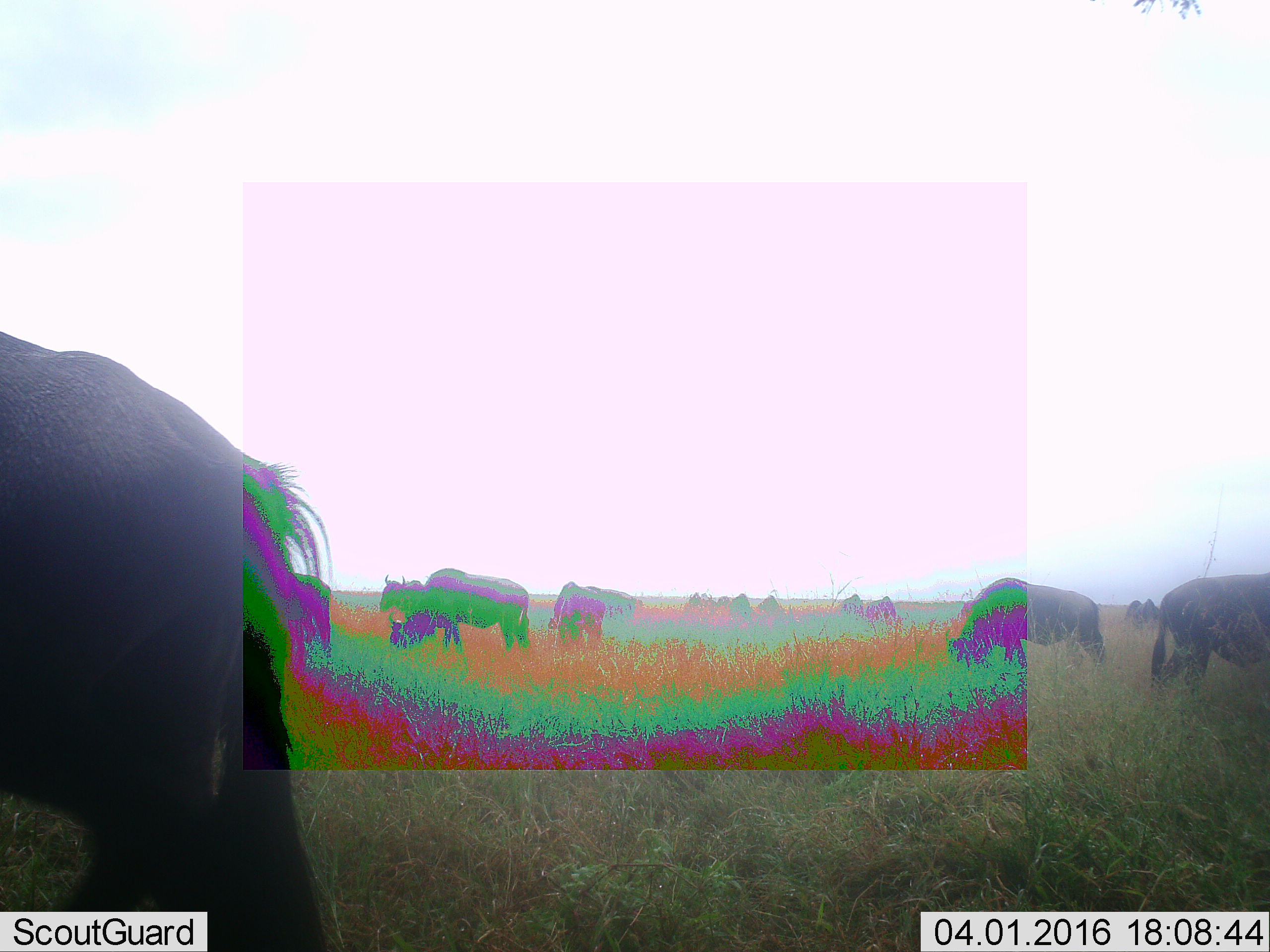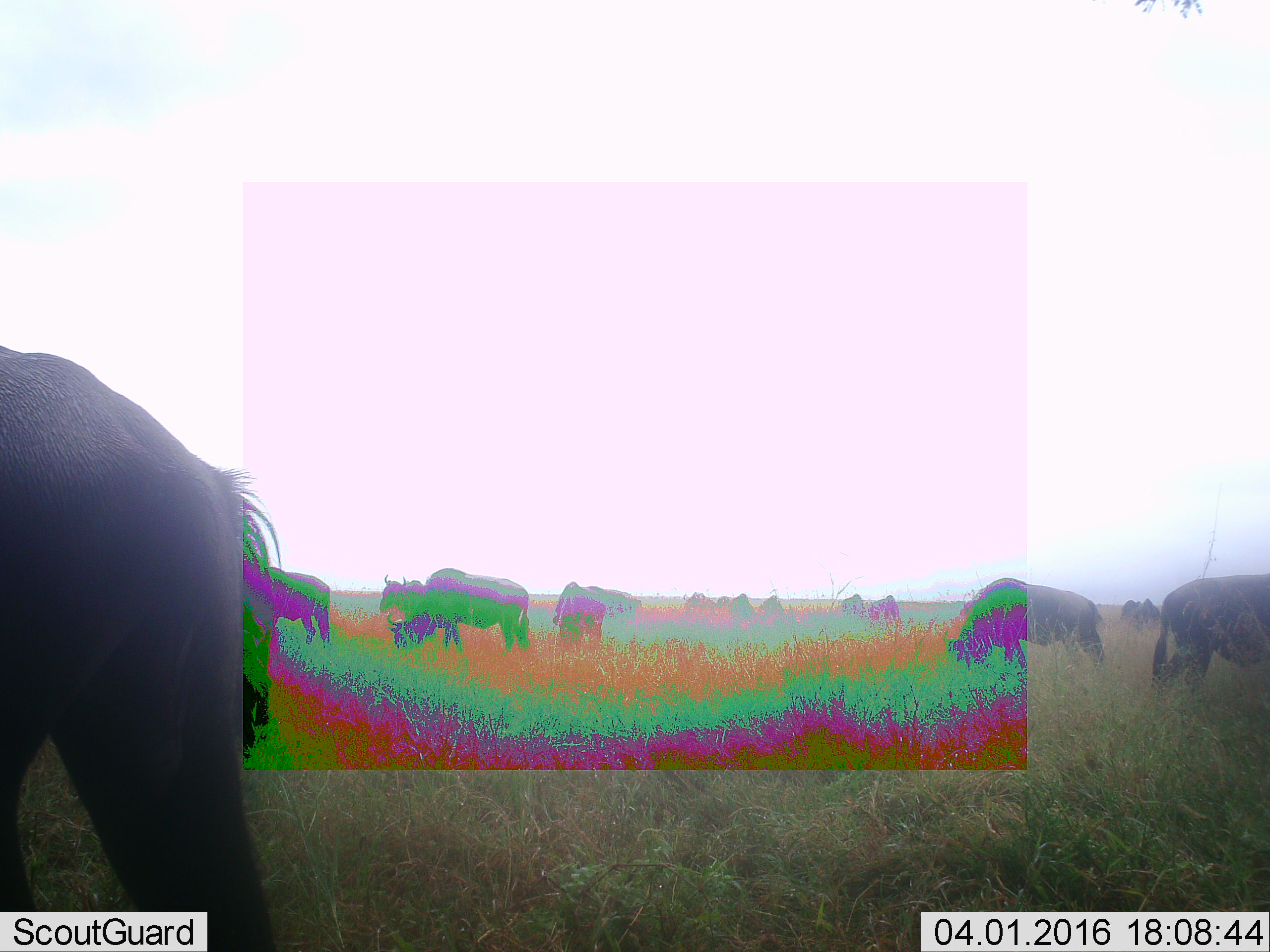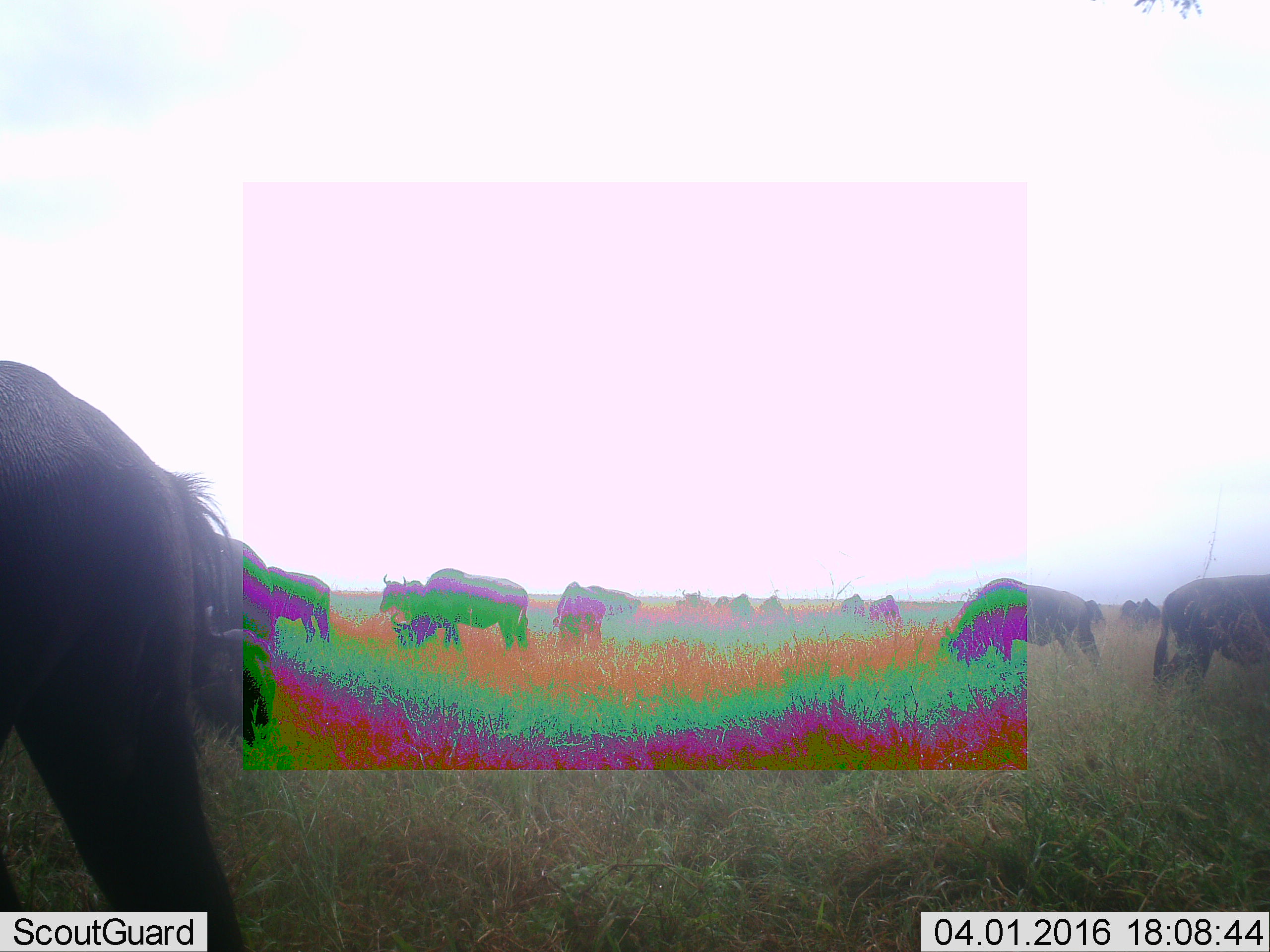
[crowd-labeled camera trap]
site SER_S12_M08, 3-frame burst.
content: unidentified animal